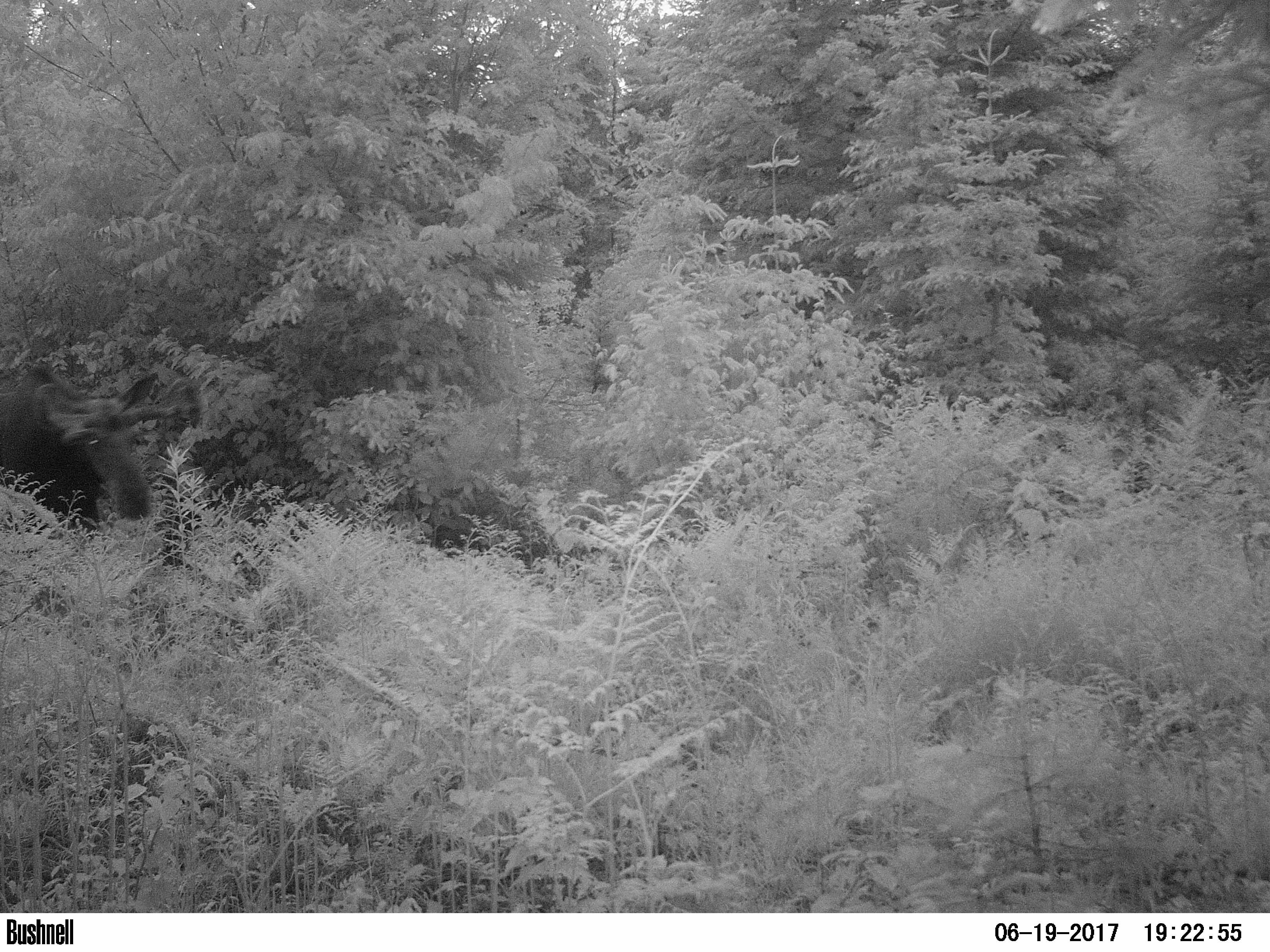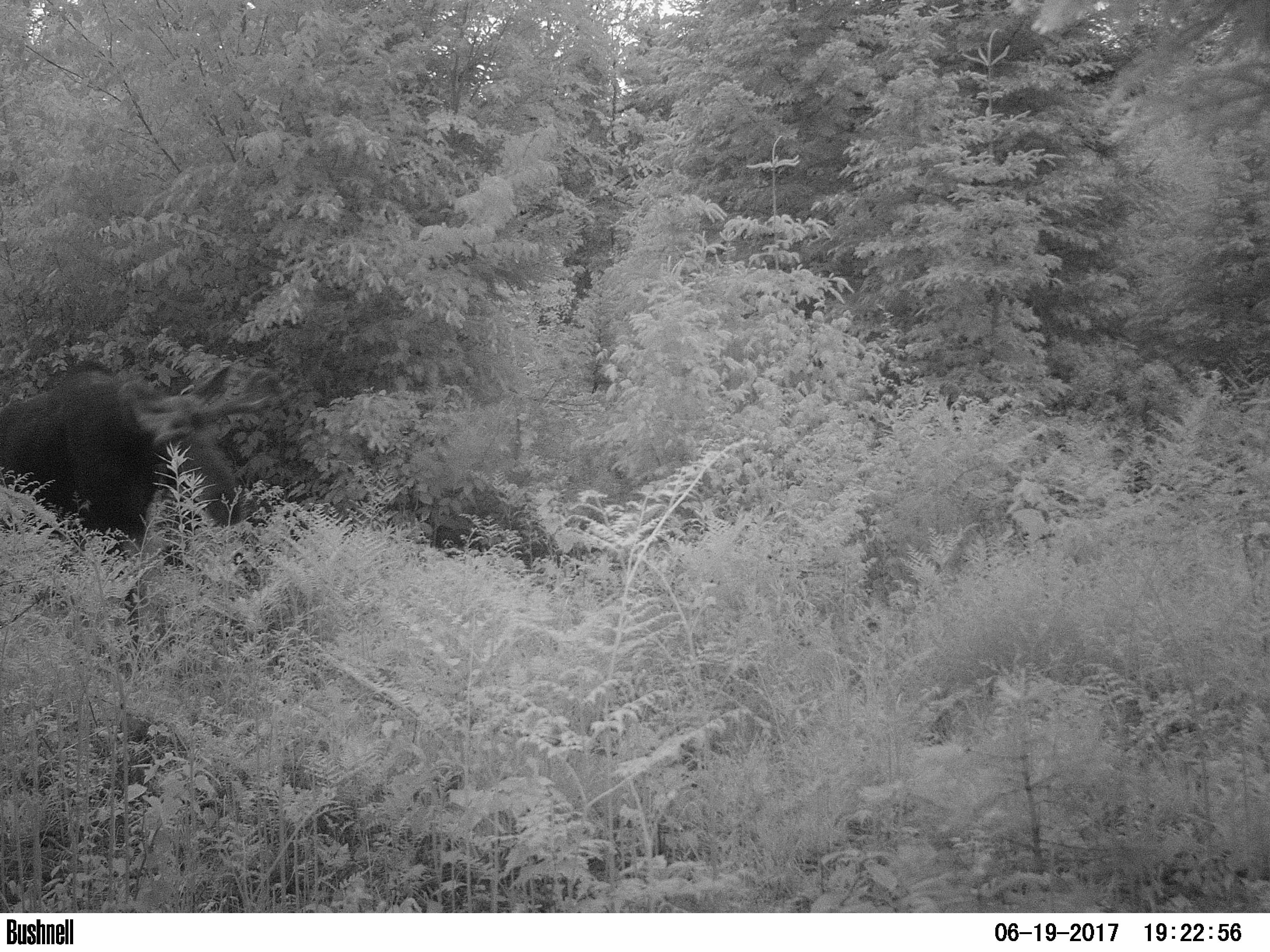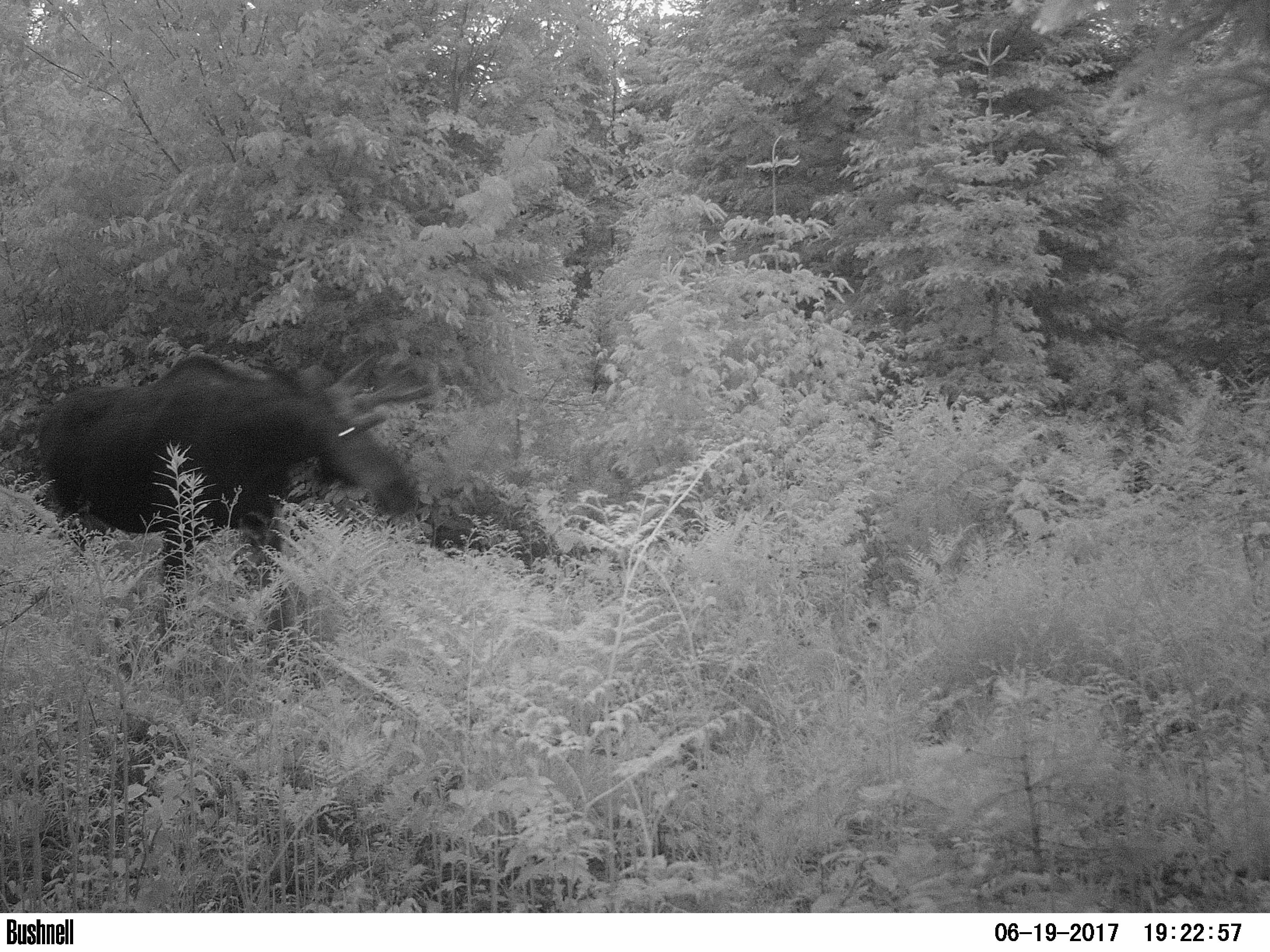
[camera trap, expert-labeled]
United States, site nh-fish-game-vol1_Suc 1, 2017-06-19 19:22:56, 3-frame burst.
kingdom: Animalia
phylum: Chordata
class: Mammalia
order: Artiodactyla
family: Cervidae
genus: Alces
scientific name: Alces alces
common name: moose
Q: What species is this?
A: Moose (Alces alces).